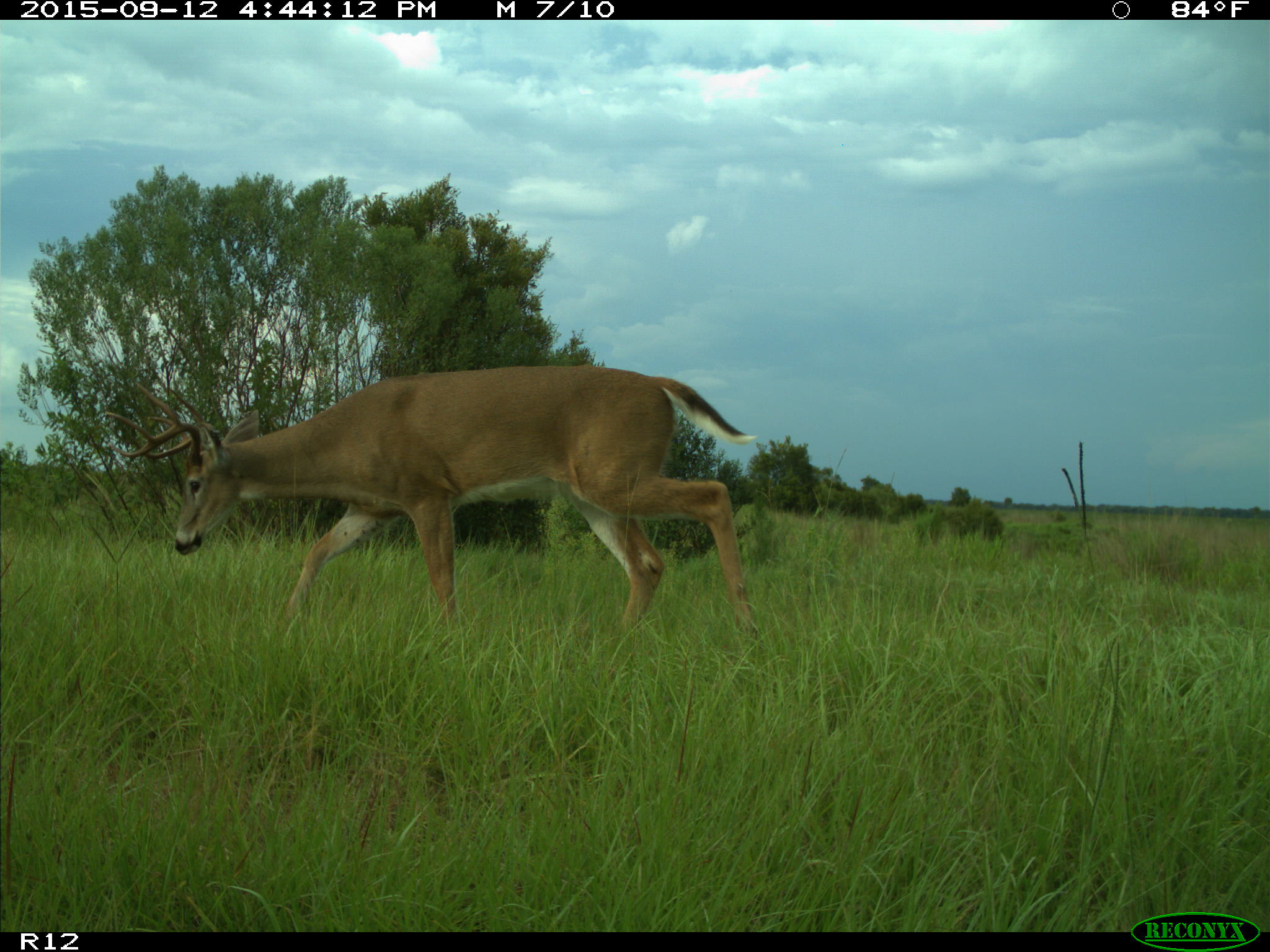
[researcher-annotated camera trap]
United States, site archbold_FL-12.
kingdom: Animalia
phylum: Chordata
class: Mammalia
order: Artiodactyla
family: Cervidae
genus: Odocoileus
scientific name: Odocoileus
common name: deer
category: unidentified deer